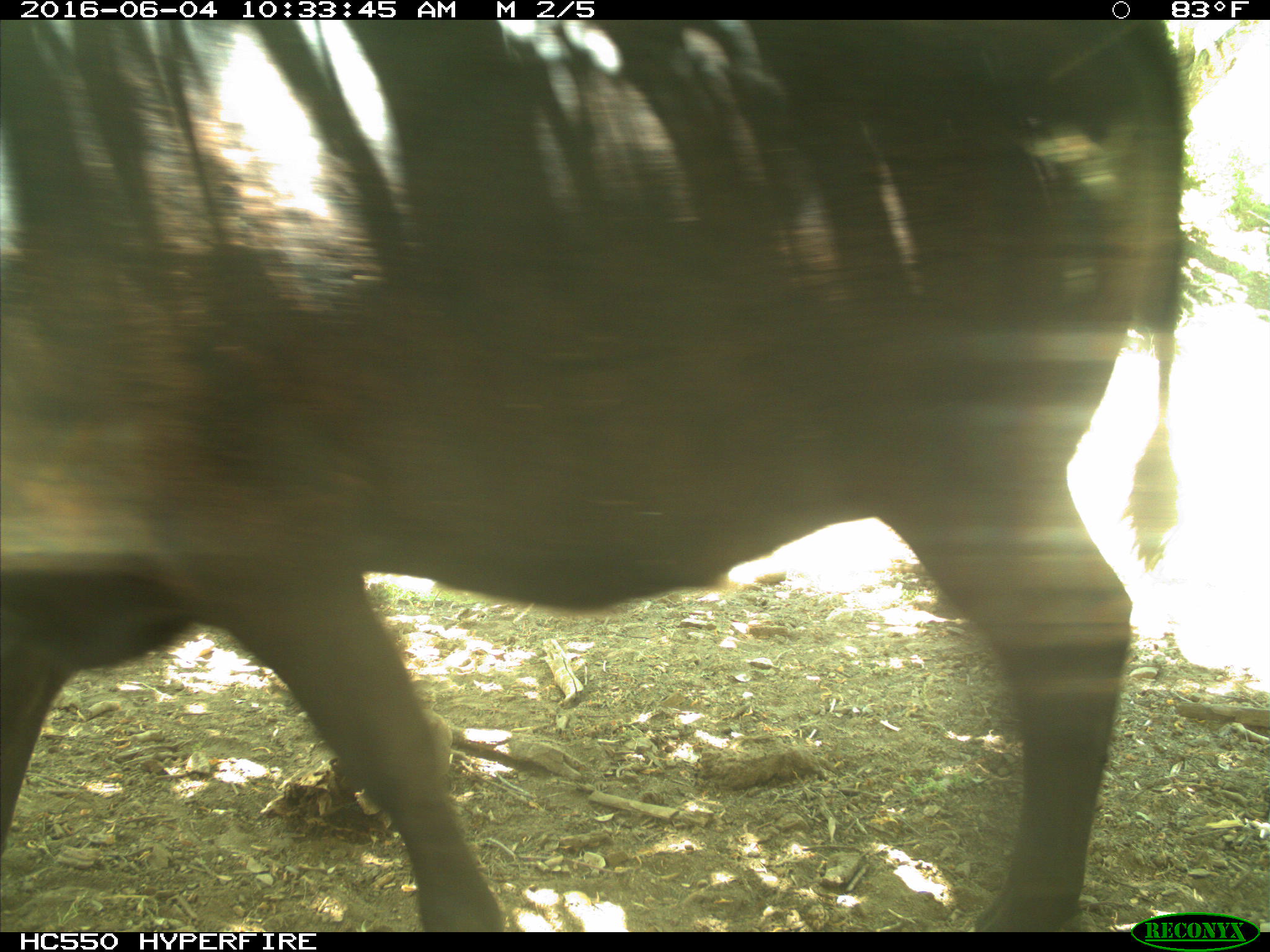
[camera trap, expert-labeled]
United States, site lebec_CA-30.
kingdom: Animalia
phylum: Chordata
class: Mammalia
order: Artiodactyla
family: Bovidae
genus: Bos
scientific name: Bos taurus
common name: domestic cow